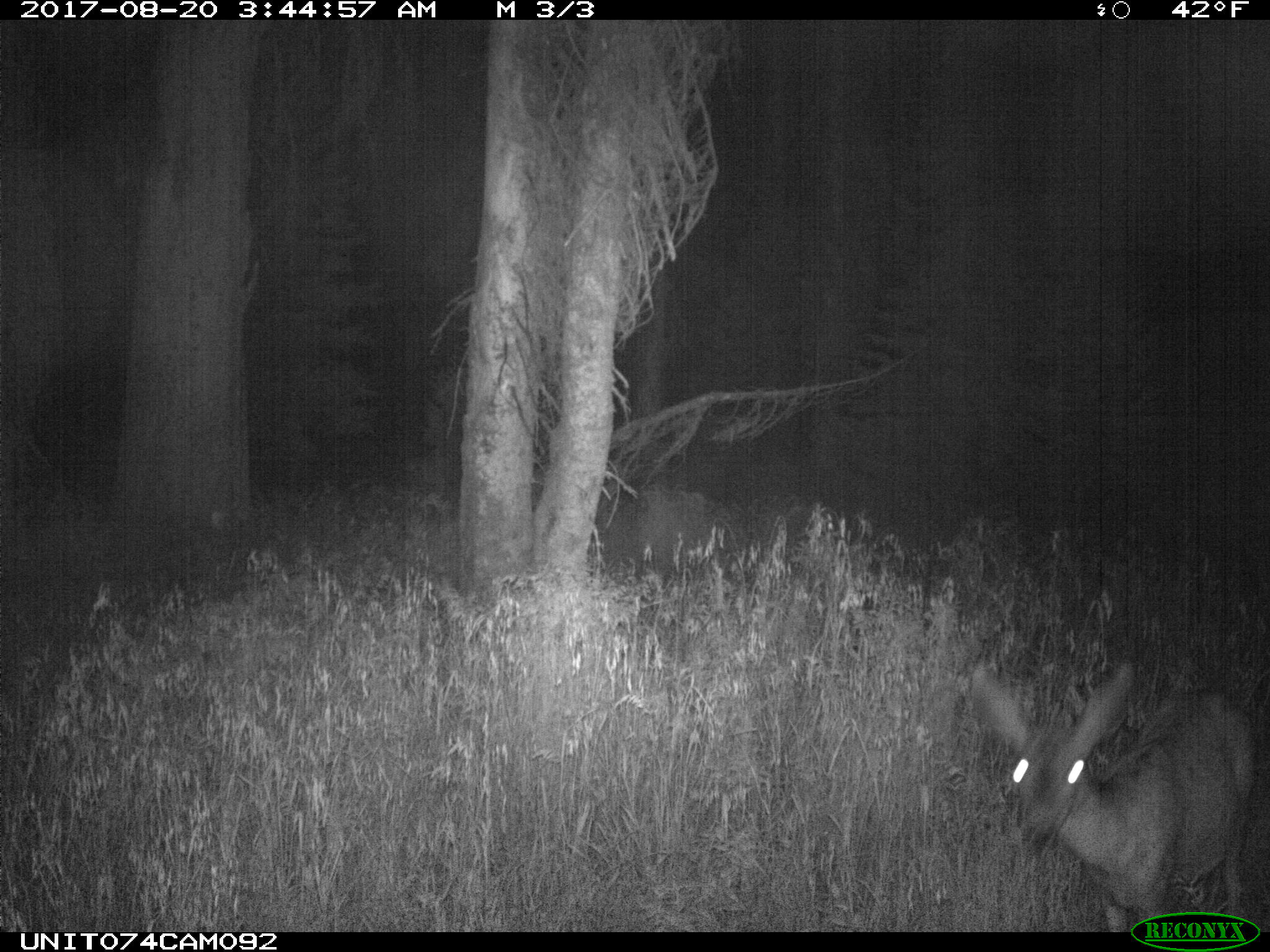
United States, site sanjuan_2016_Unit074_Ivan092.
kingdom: Animalia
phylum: Chordata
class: Mammalia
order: Artiodactyla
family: Cervidae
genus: Odocoileus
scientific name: Odocoileus hemionus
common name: mule deer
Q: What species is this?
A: Odocoileus hemionus (mule deer).